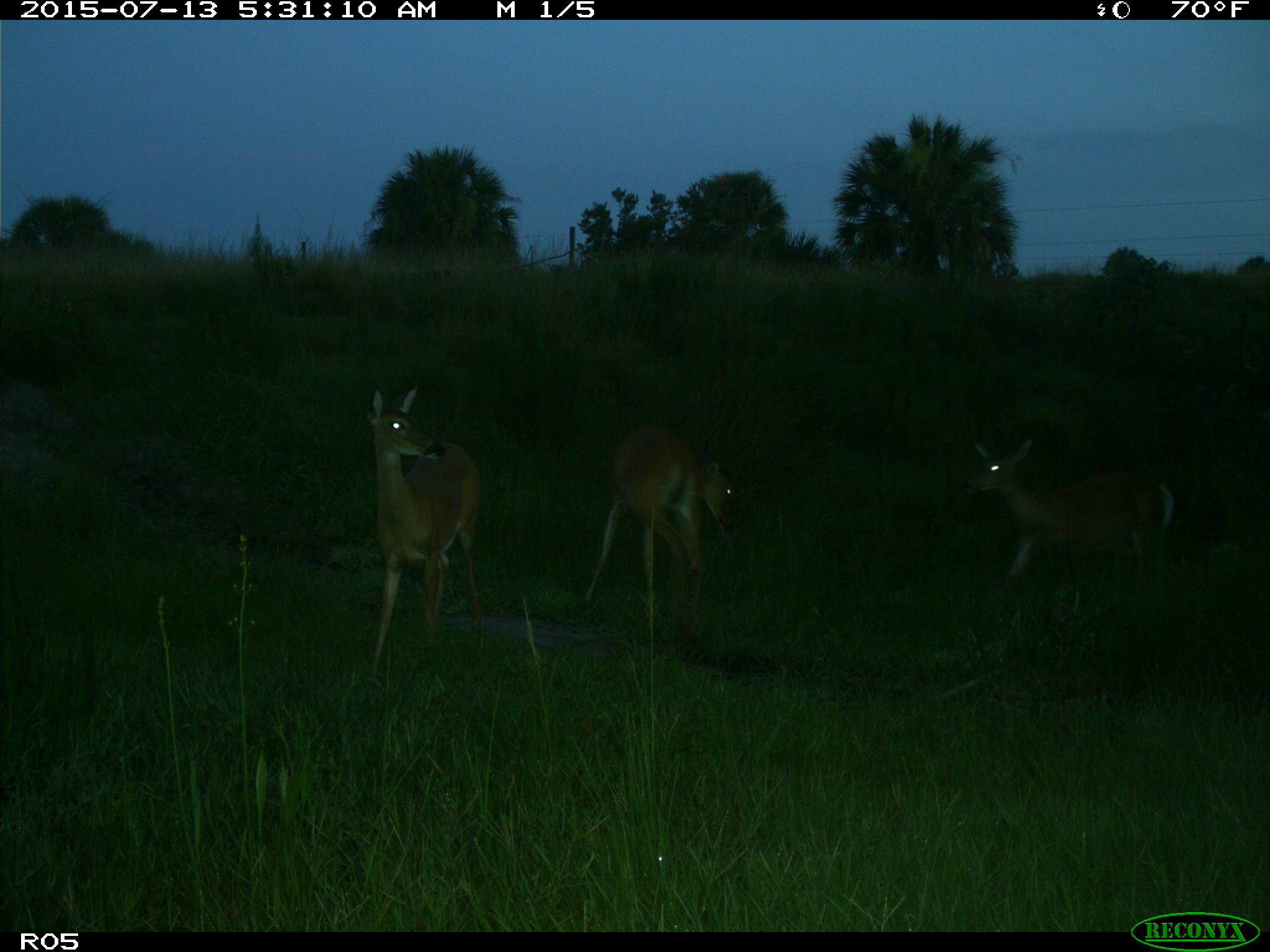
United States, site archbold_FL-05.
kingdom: Animalia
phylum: Chordata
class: Mammalia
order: Artiodactyla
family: Cervidae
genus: Odocoileus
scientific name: Odocoileus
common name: deer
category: unidentified deer